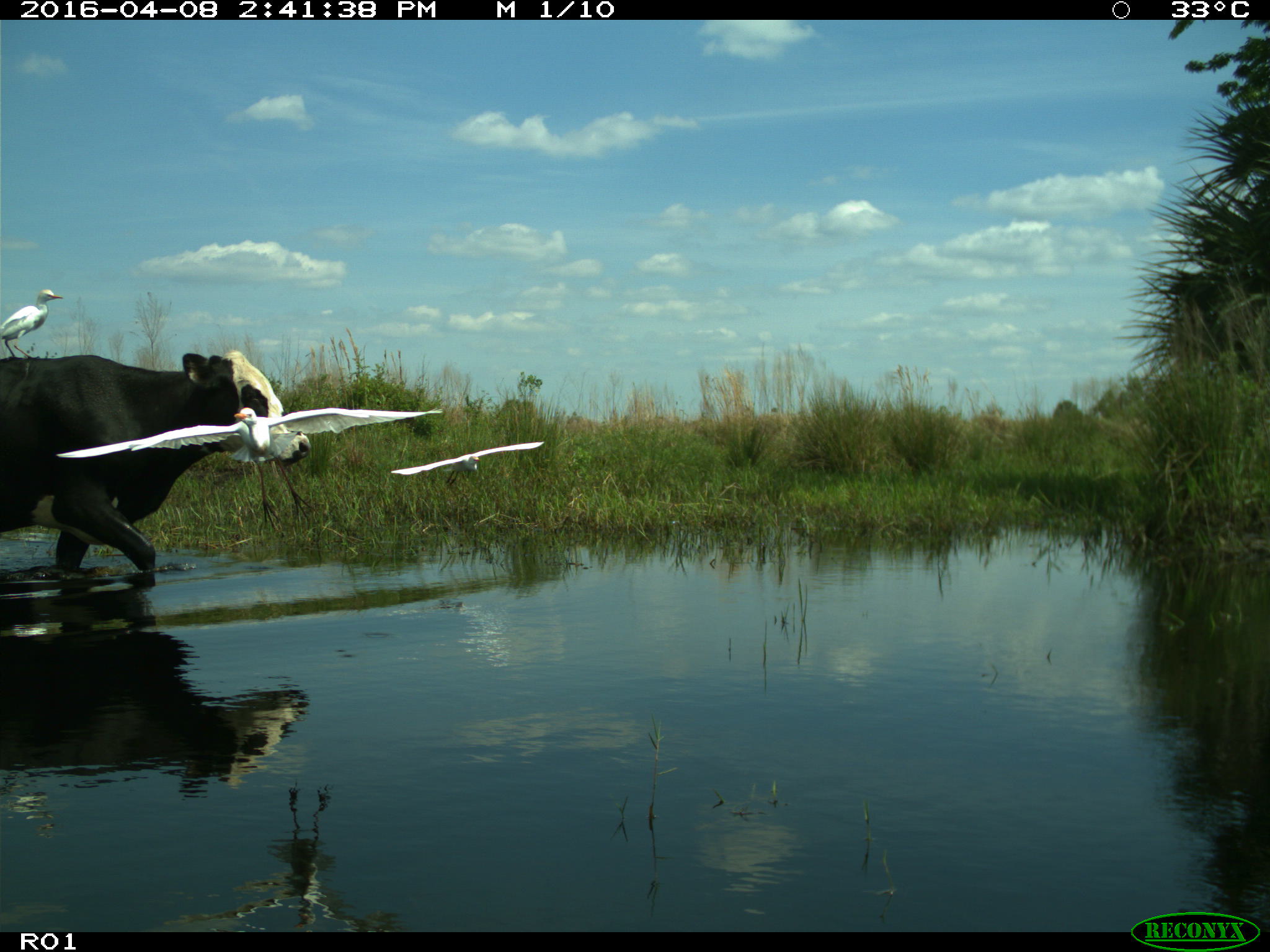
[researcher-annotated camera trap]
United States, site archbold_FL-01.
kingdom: Animalia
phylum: Chordata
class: Mammalia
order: Artiodactyla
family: Bovidae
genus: Bos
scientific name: Bos taurus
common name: domestic cow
Bos taurus (domestic cow).